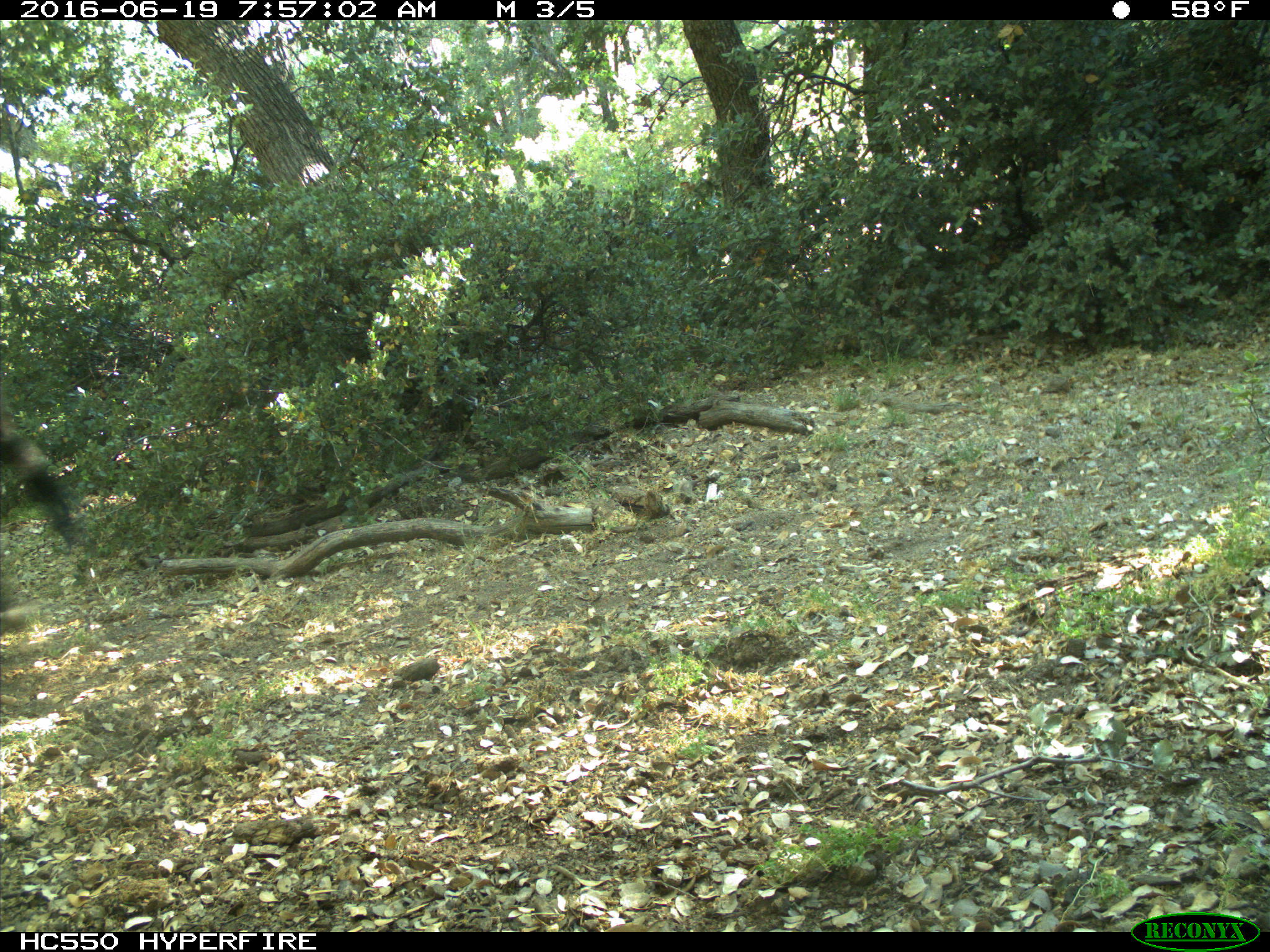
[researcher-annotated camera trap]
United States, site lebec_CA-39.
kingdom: Animalia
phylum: Chordata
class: Mammalia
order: Artiodactyla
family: Bovidae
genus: Bos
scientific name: Bos taurus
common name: domestic cow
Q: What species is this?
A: Bos taurus (domestic cow).